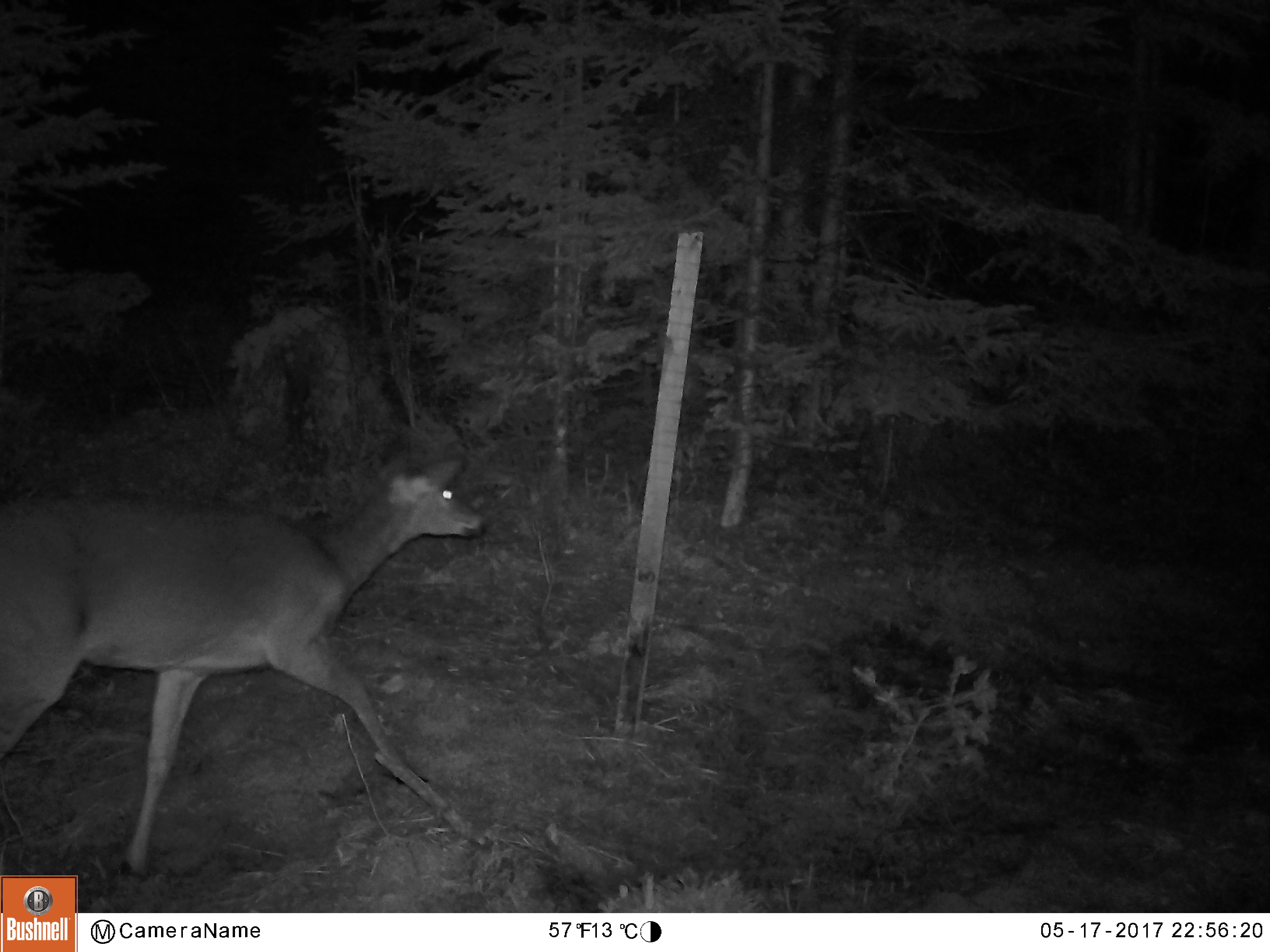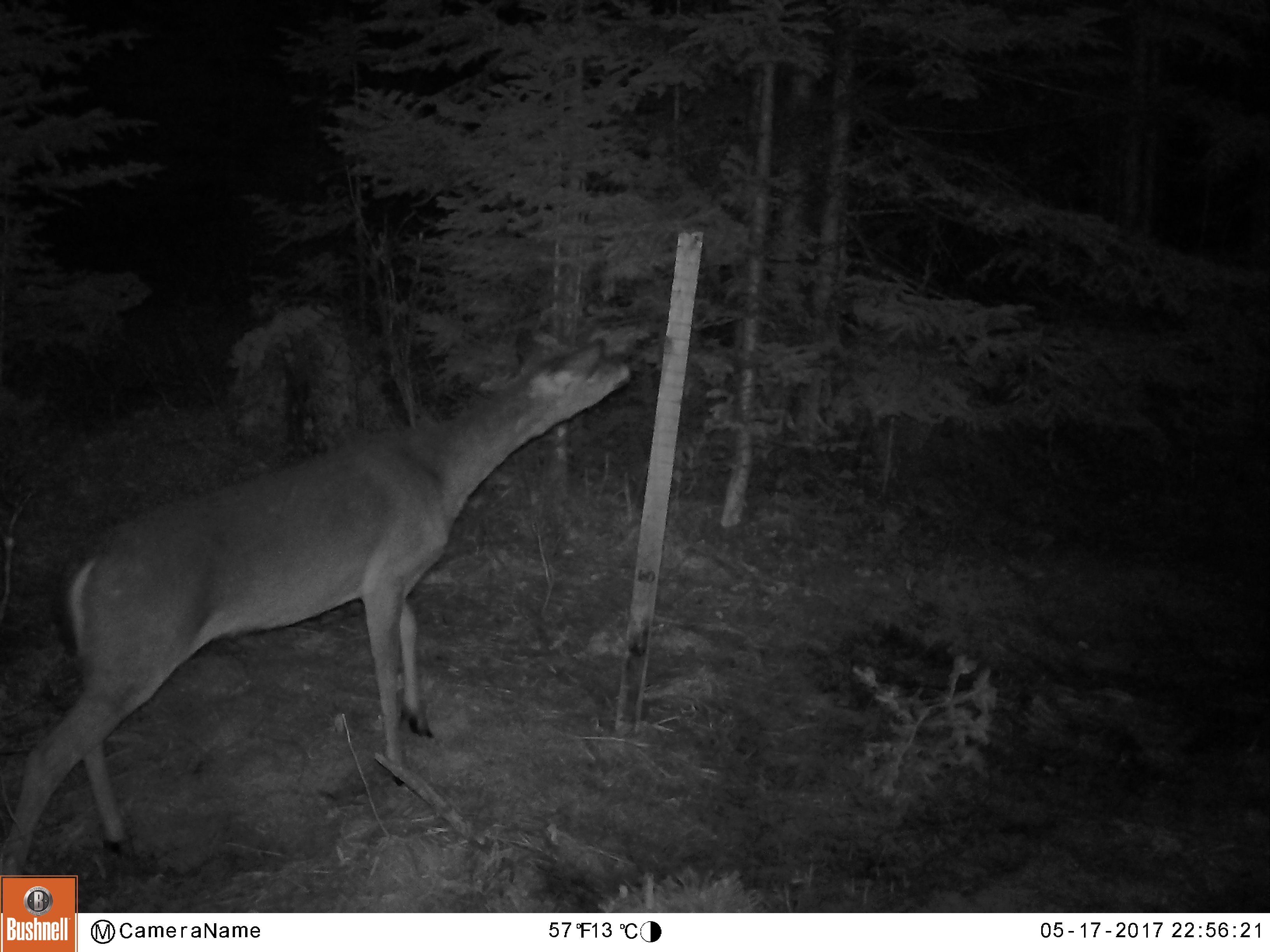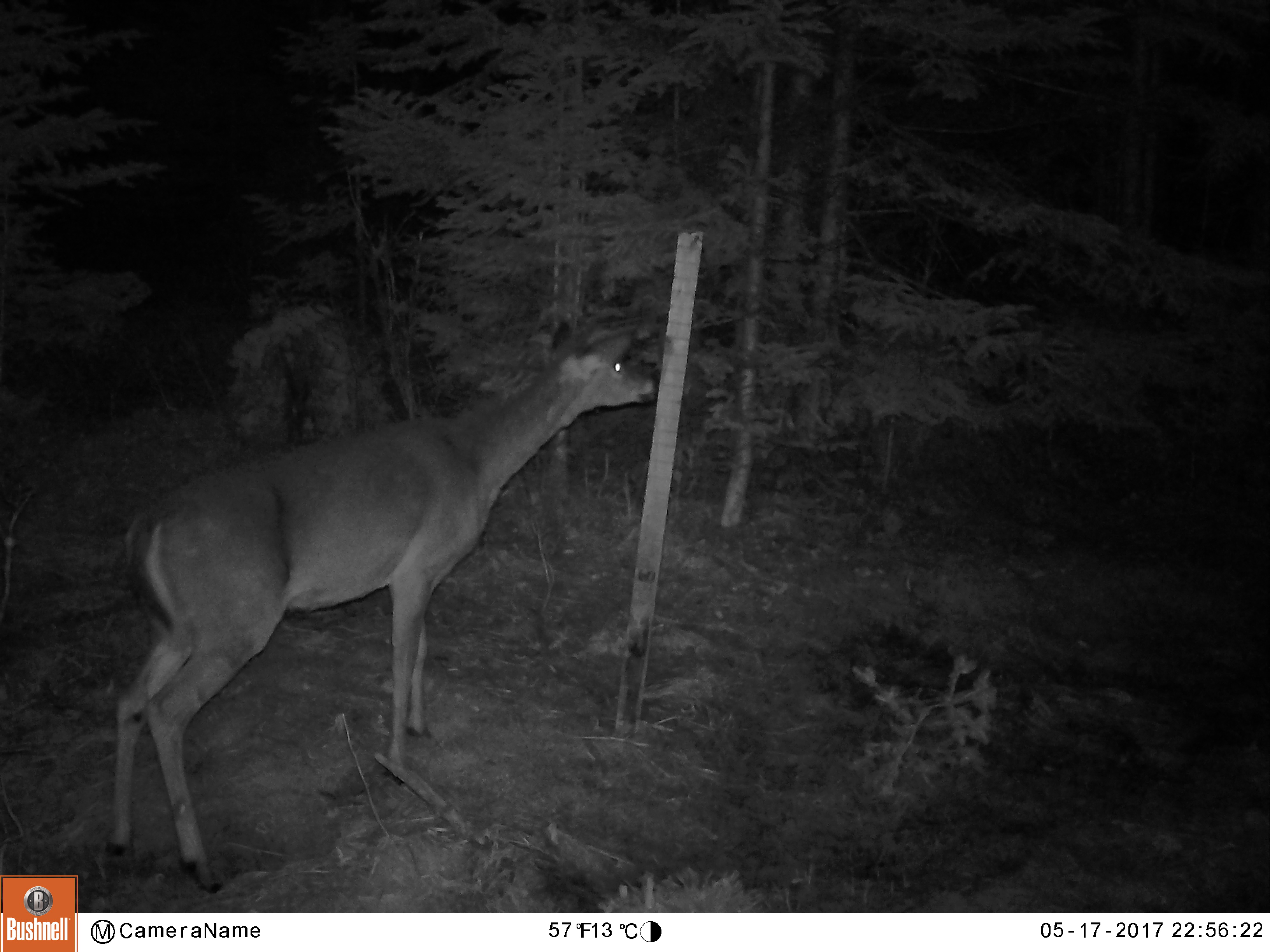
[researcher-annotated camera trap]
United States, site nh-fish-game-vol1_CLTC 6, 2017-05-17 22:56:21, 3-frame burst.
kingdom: Animalia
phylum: Chordata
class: Mammalia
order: Artiodactyla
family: Cervidae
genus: Odocoileus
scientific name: Odocoileus virginianus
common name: white-tailed deer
White-tailed deer (Odocoileus virginianus).